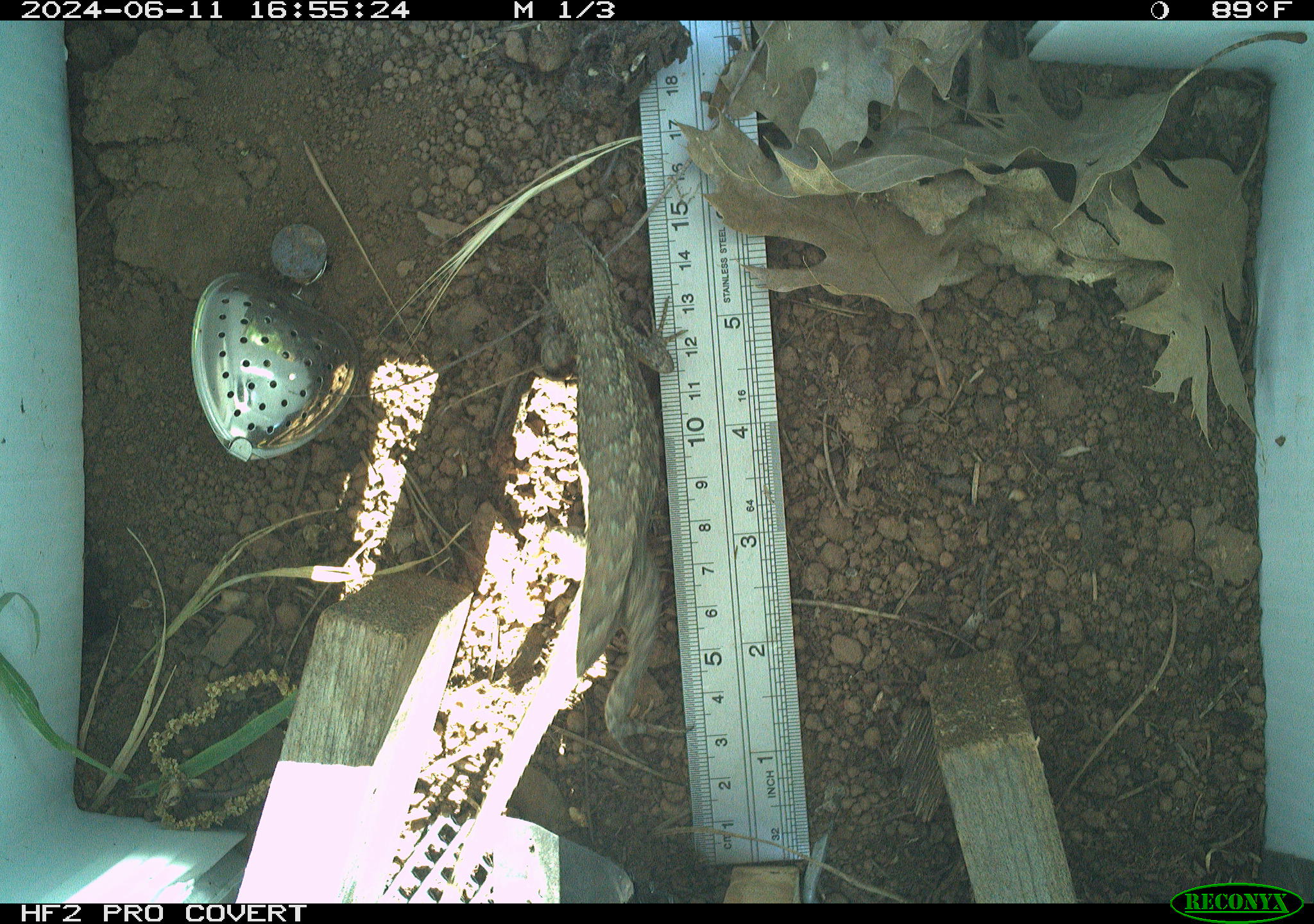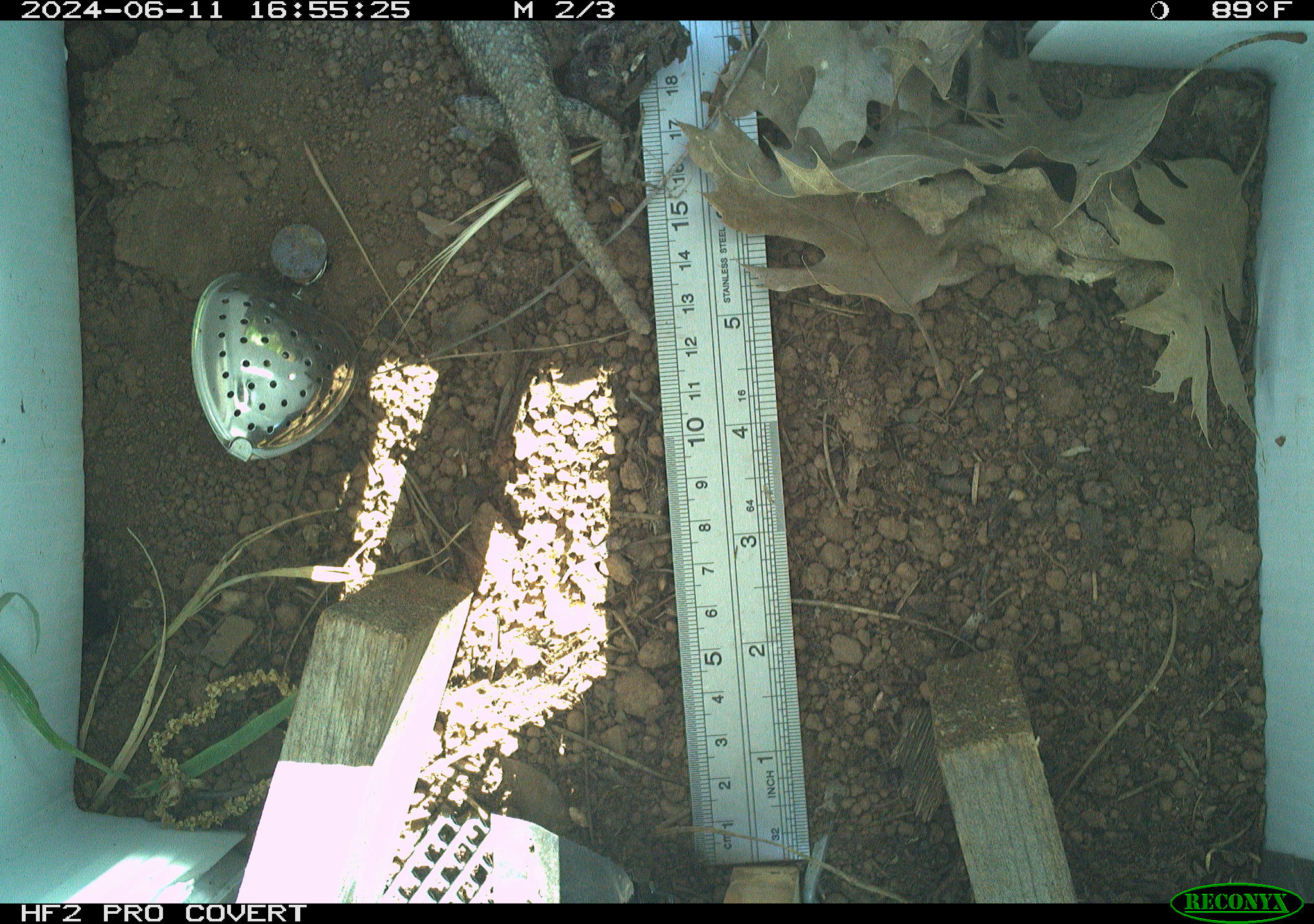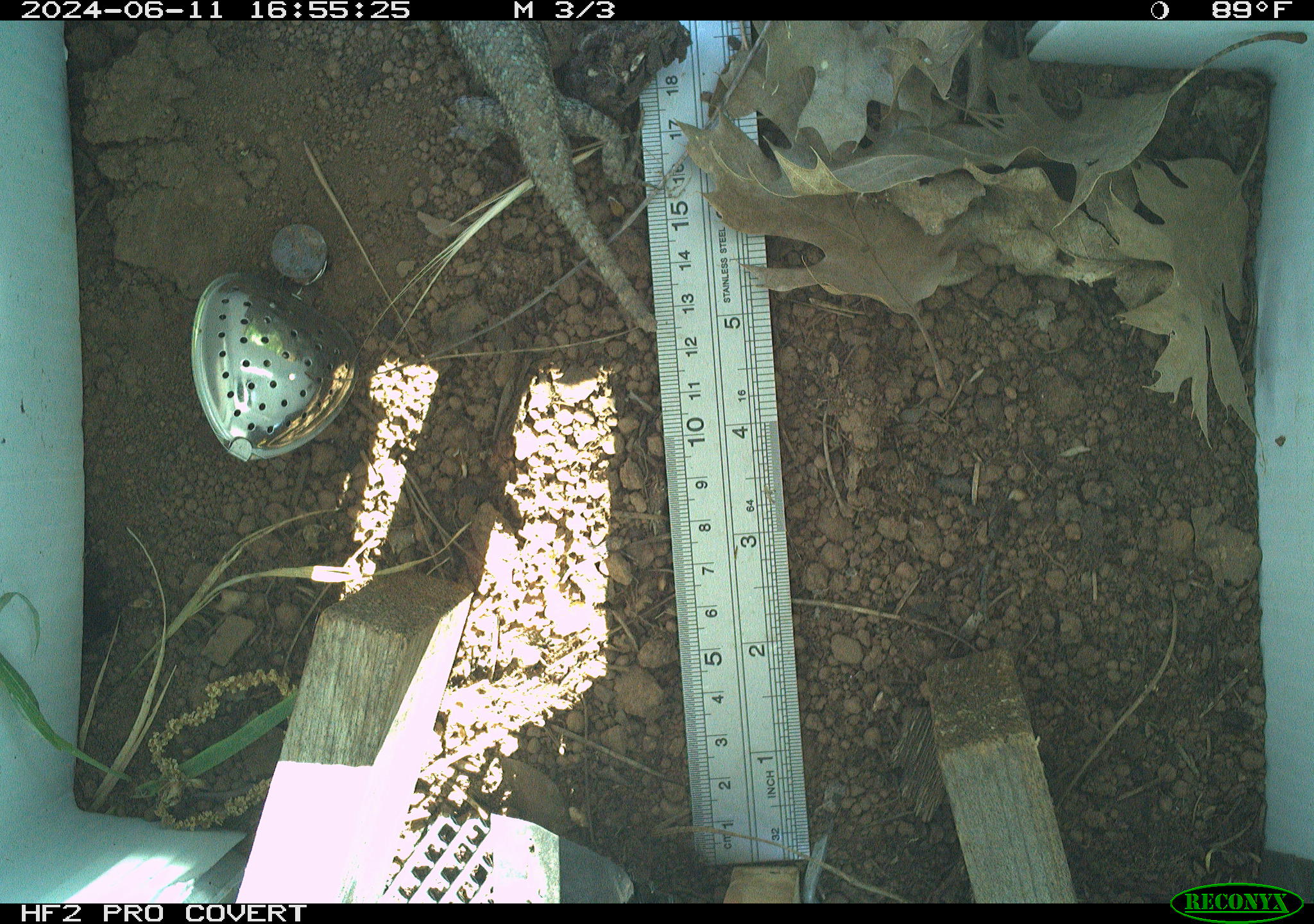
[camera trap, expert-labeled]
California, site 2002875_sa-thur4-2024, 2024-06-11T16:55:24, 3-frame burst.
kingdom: Animalia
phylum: Chordata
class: Reptilia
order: Squamata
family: Phrynosomatidae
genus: Sceloporus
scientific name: Sceloporus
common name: spiny lizards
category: sceloporus species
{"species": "sceloporus species (spiny lizards) (Sceloporus)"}